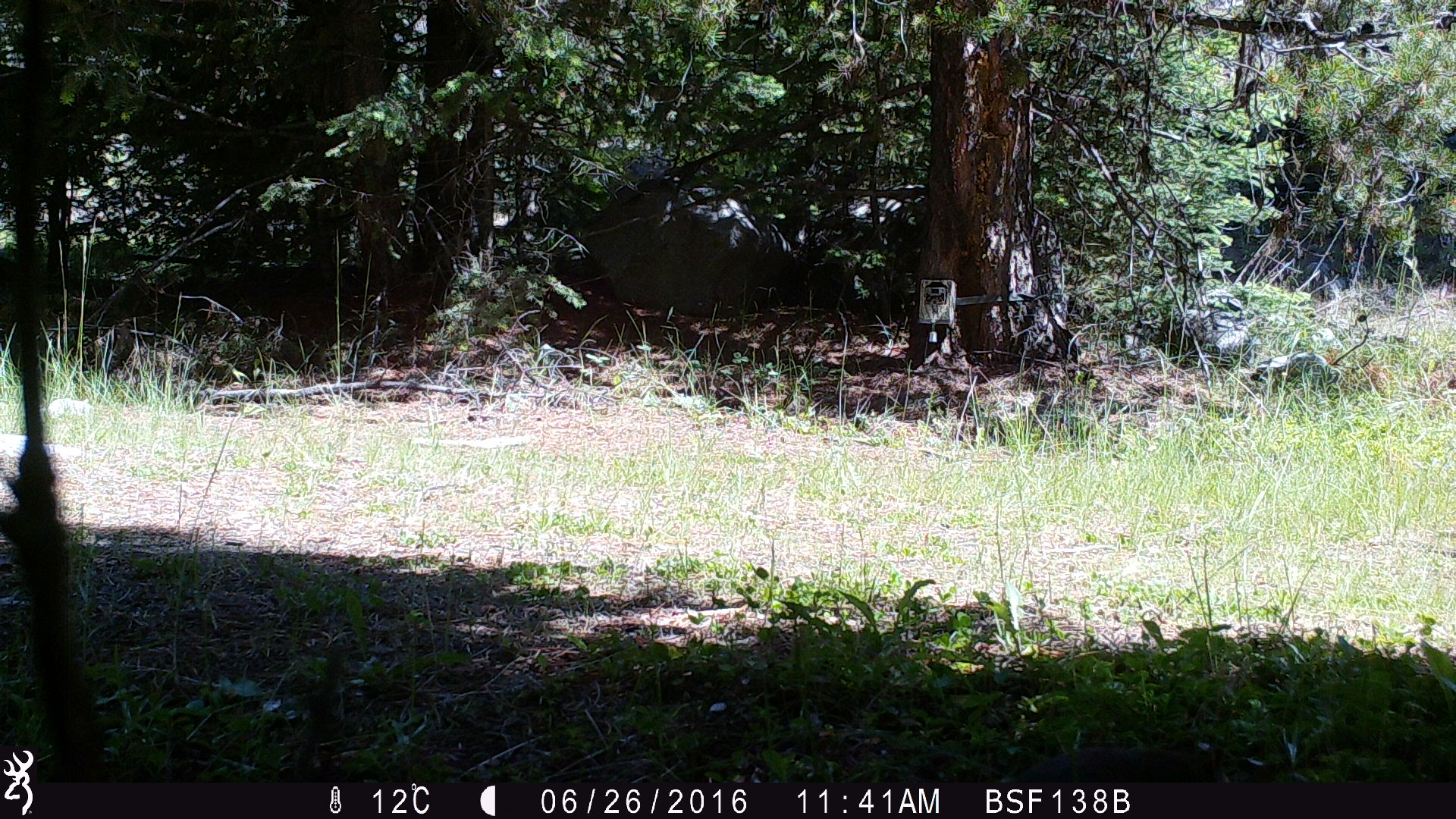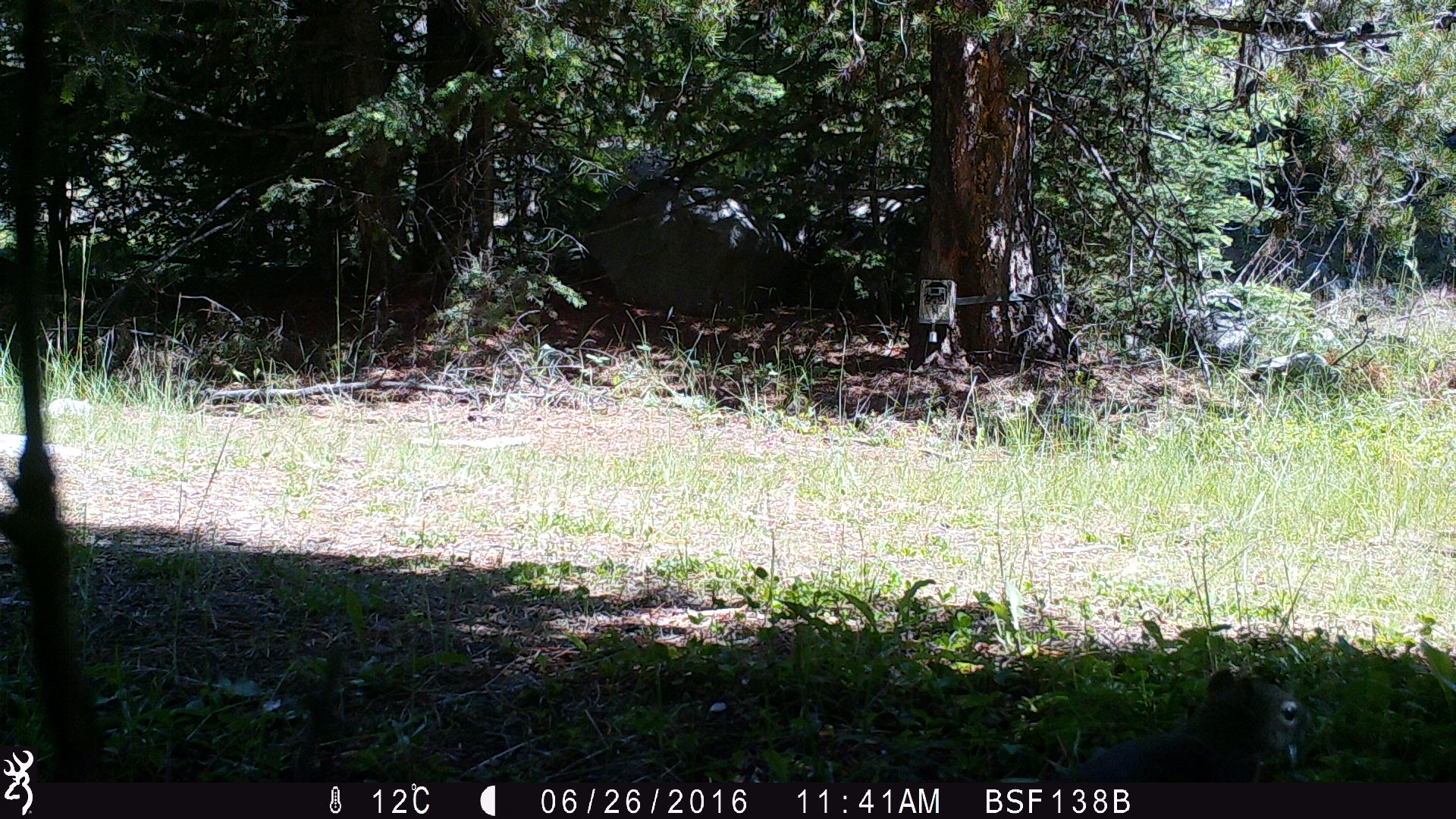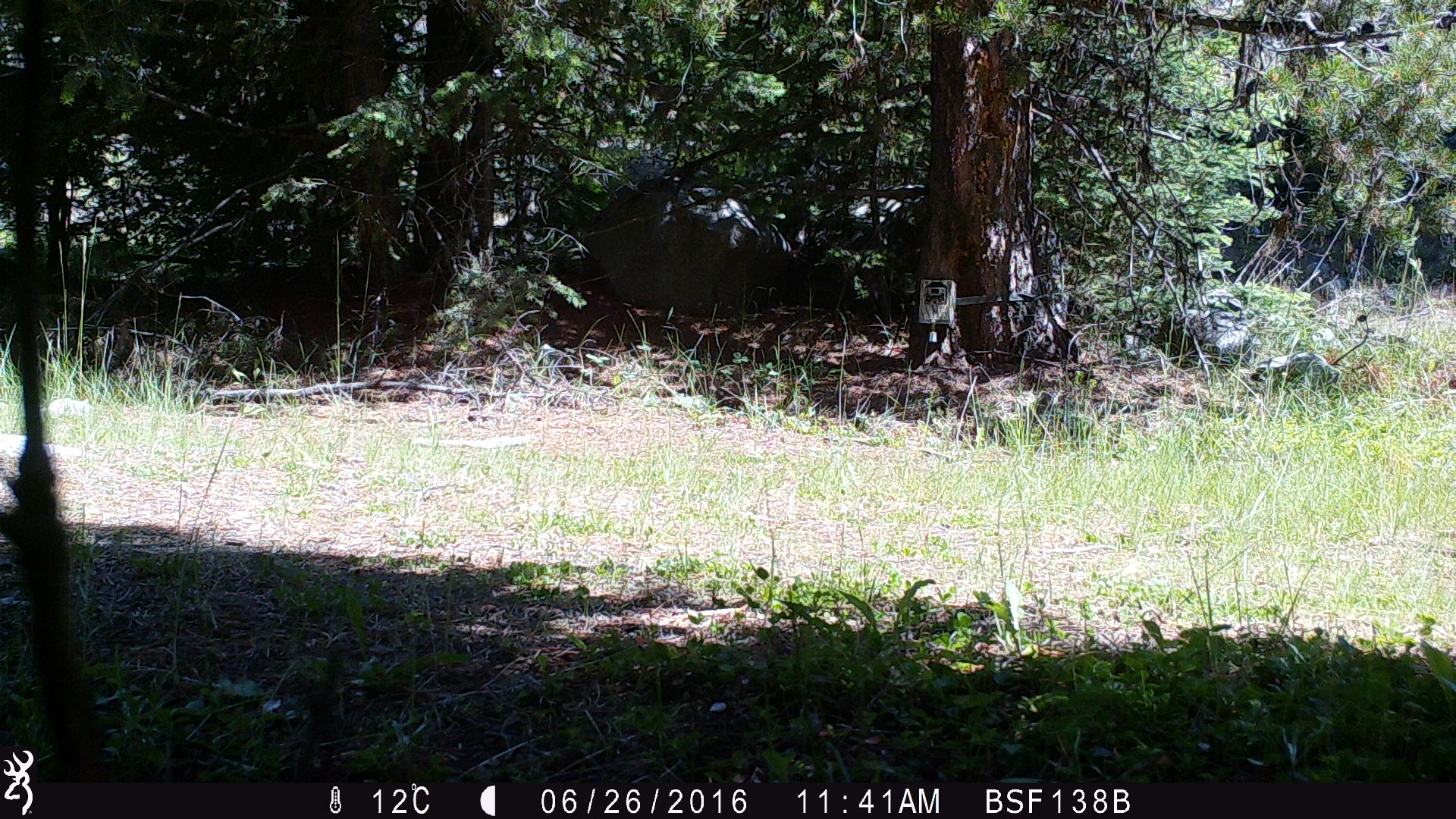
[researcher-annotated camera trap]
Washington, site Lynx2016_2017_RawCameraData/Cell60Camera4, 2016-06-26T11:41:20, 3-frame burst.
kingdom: Animalia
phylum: Chordata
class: Mammalia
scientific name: Mammalia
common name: small mammal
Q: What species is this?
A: Small mammal (Mammalia).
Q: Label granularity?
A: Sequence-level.